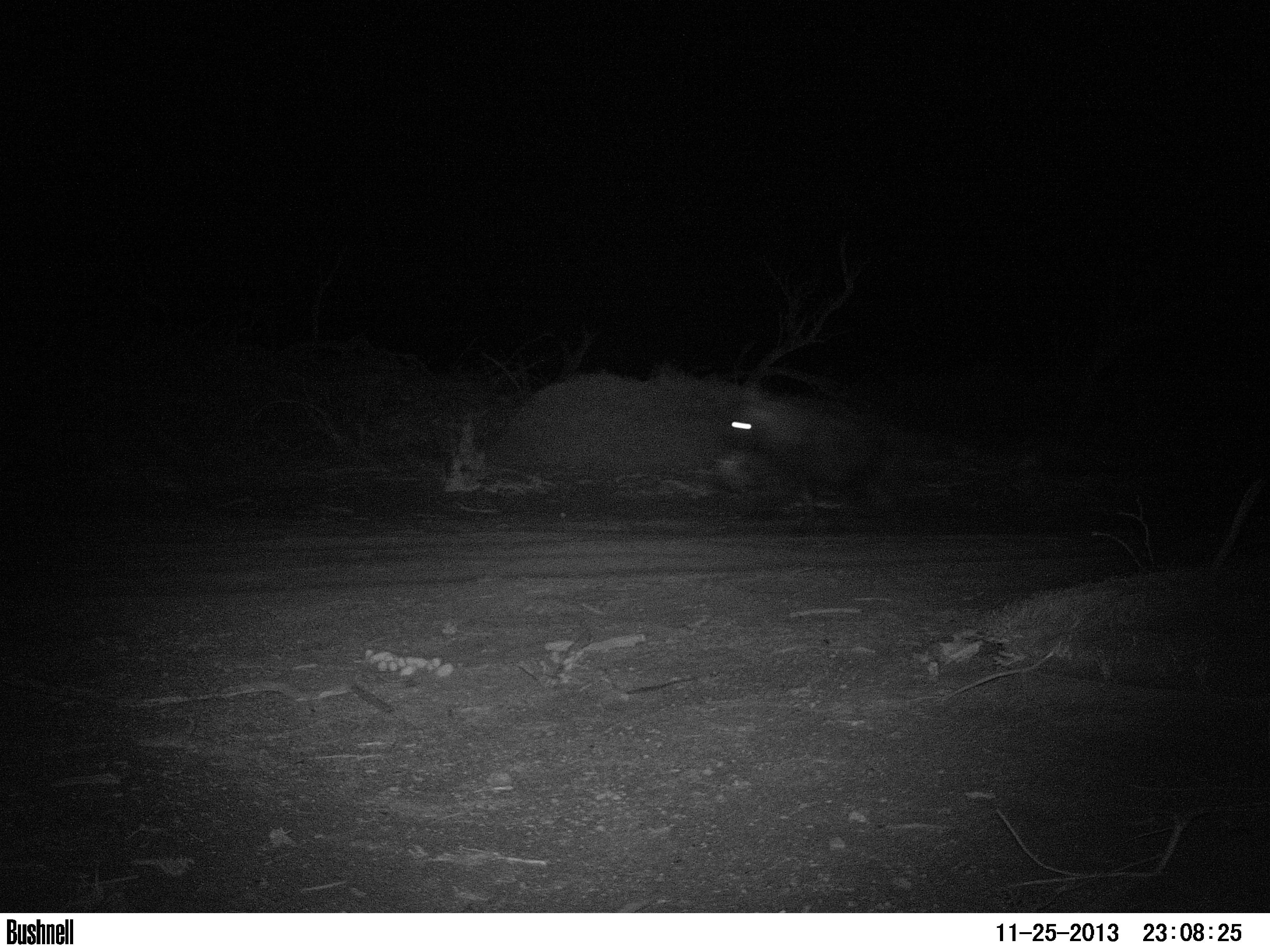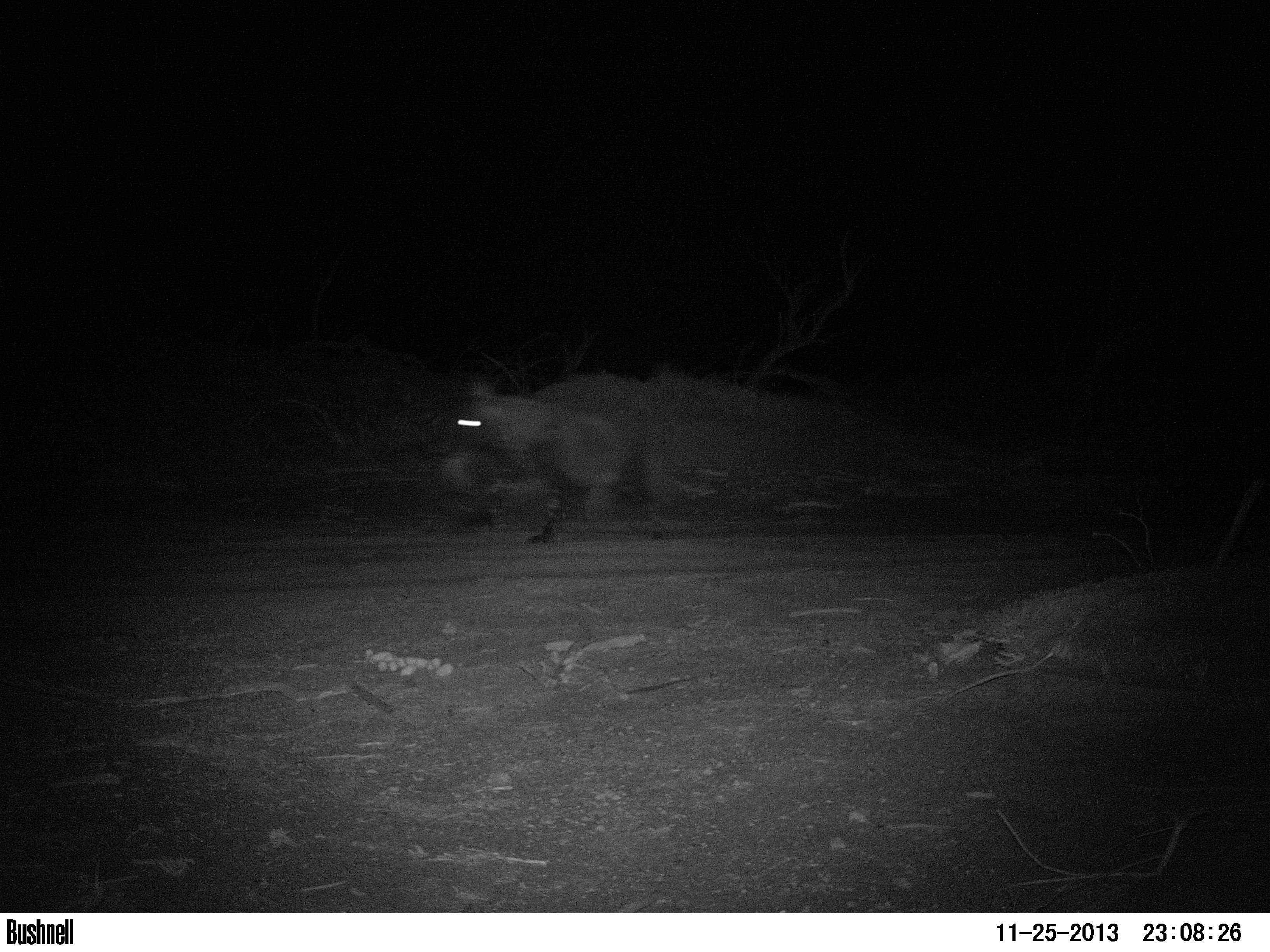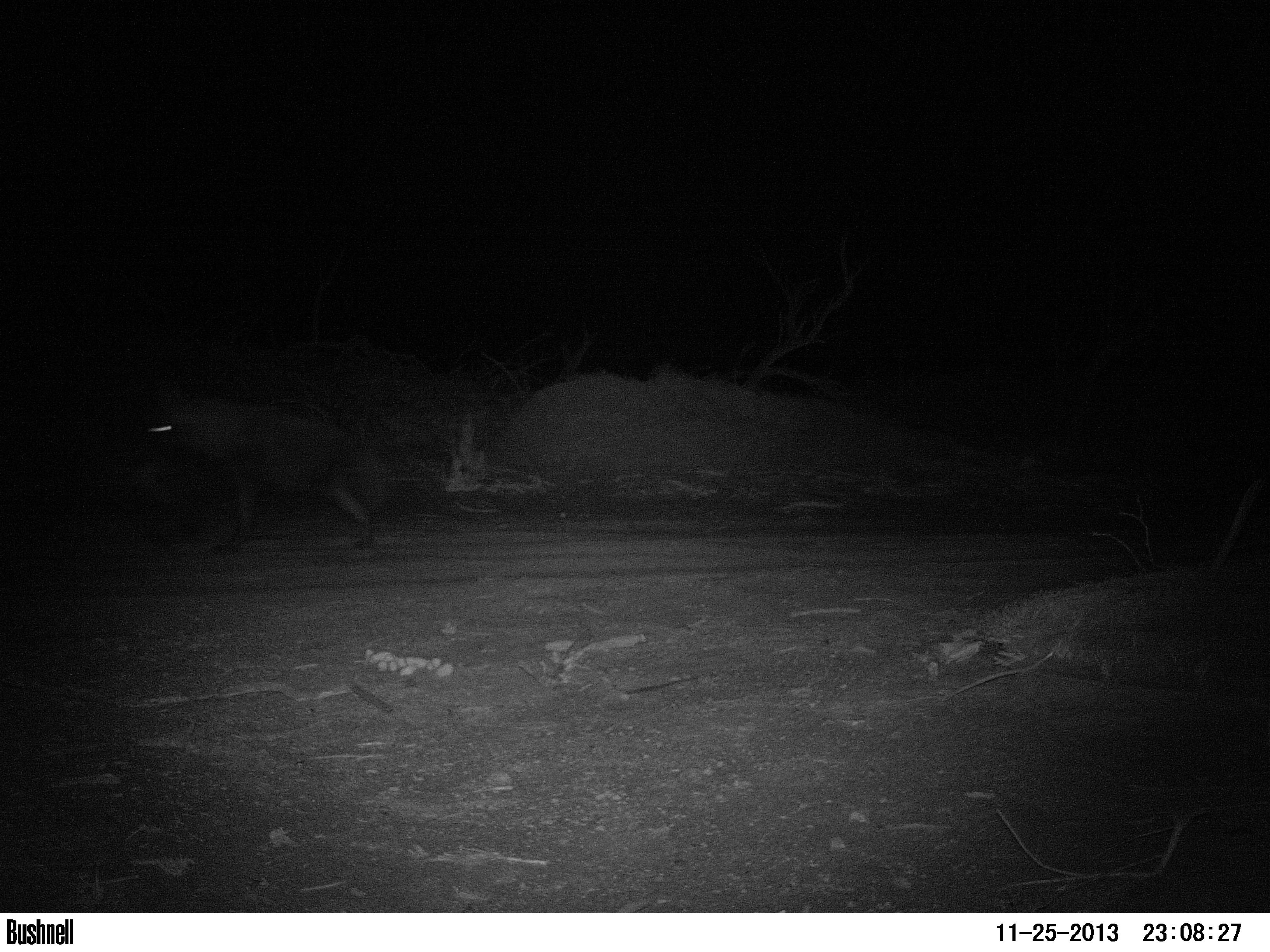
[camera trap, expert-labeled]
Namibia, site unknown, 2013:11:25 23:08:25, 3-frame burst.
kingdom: Animalia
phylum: Chordata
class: Mammalia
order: Carnivora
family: Hyaenidae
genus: Parahyaena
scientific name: Parahyaena brunnea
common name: brown hyena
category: hyaena brunnea